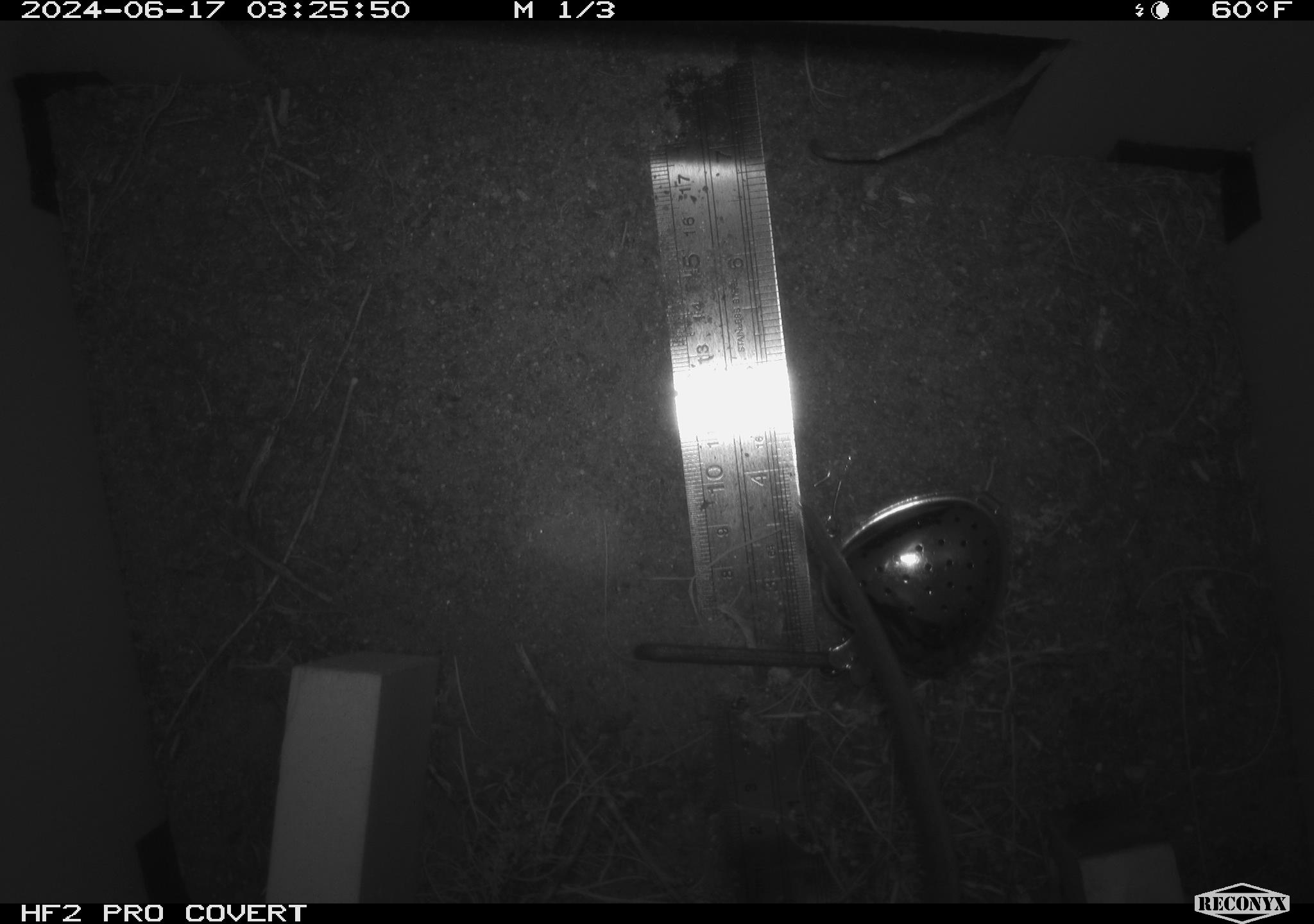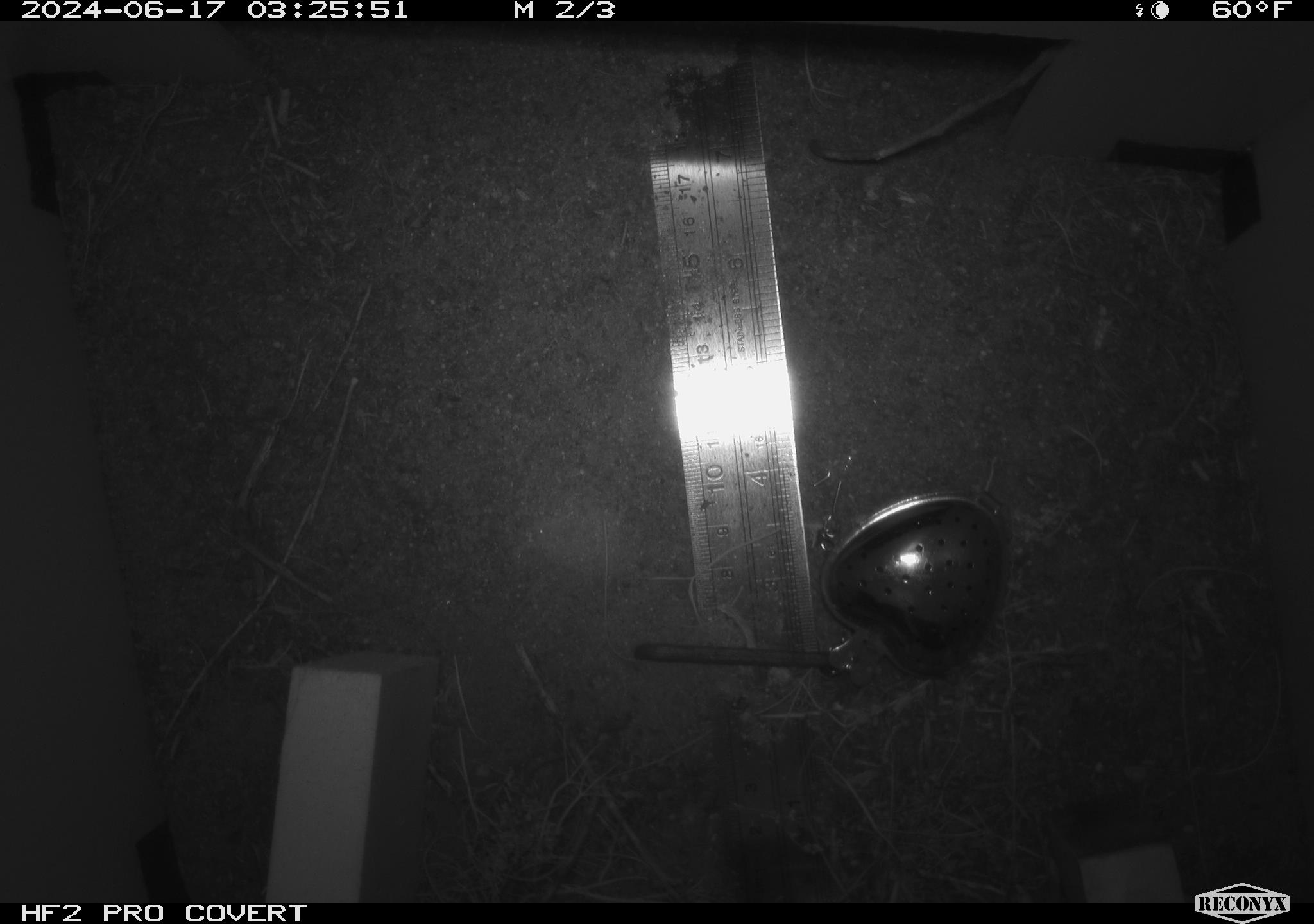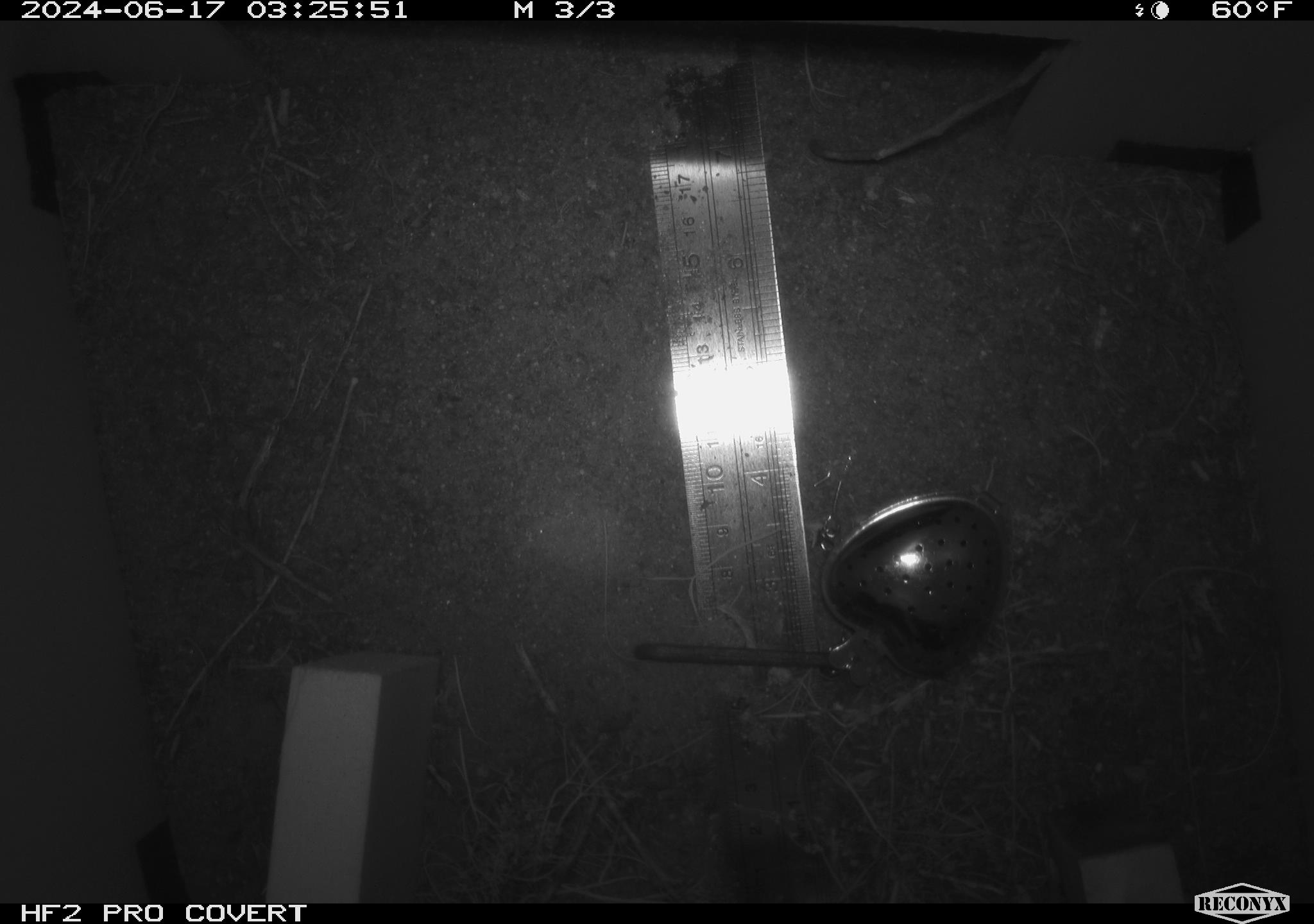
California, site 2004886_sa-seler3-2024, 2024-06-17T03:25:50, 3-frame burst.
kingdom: Animalia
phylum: Chordata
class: Mammalia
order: Rodentia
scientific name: Rodentia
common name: woodrat or rat or mouse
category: woodrat or rat or mouse species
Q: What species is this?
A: Woodrat or rat or mouse species (woodrat or rat or mouse) (Rodentia).